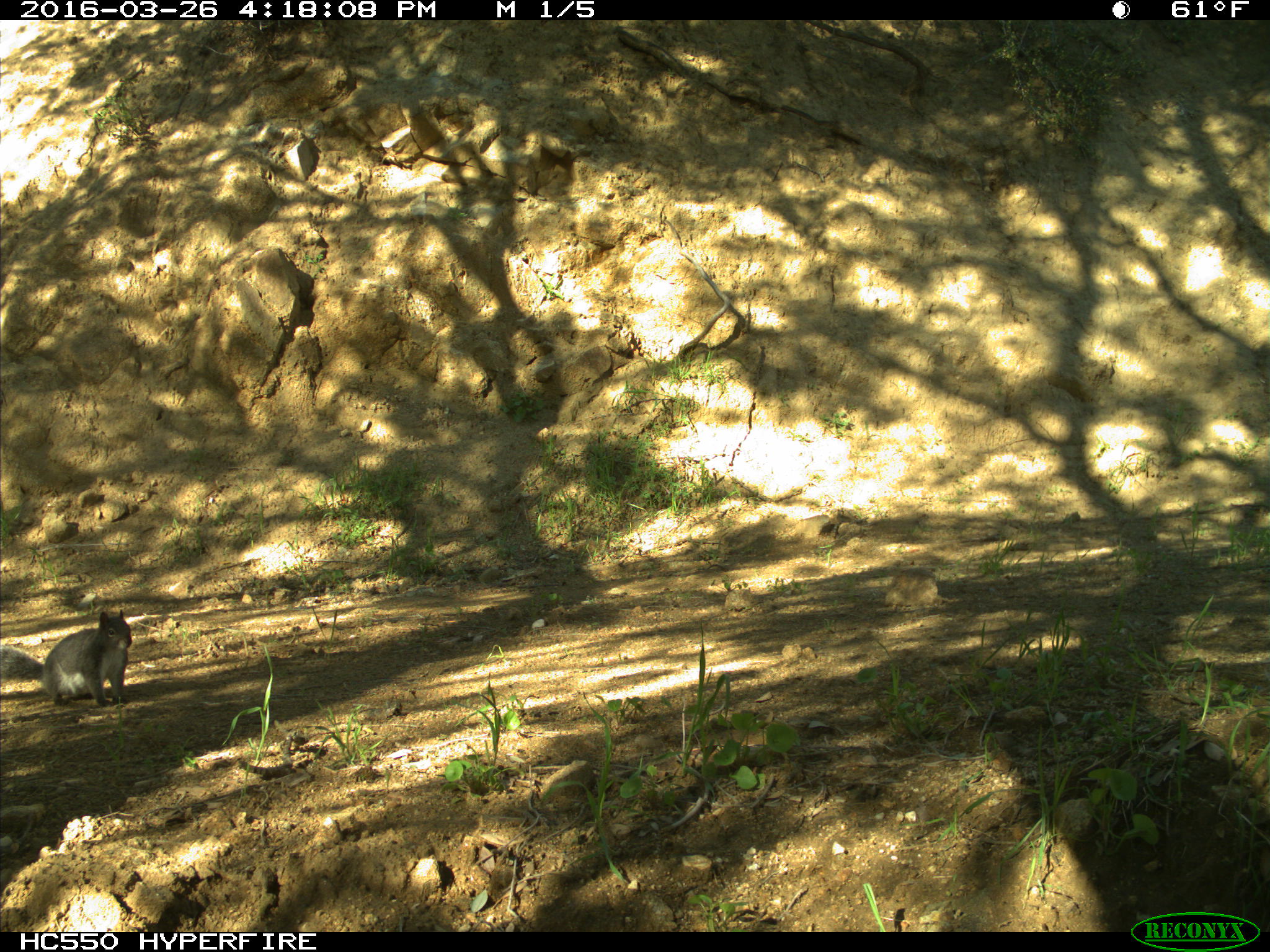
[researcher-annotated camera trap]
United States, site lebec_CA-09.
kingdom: Animalia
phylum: Chordata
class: Mammalia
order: Rodentia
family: Sciuridae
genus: Sciurus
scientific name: Sciurus carolinensis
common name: eastern gray squirrel